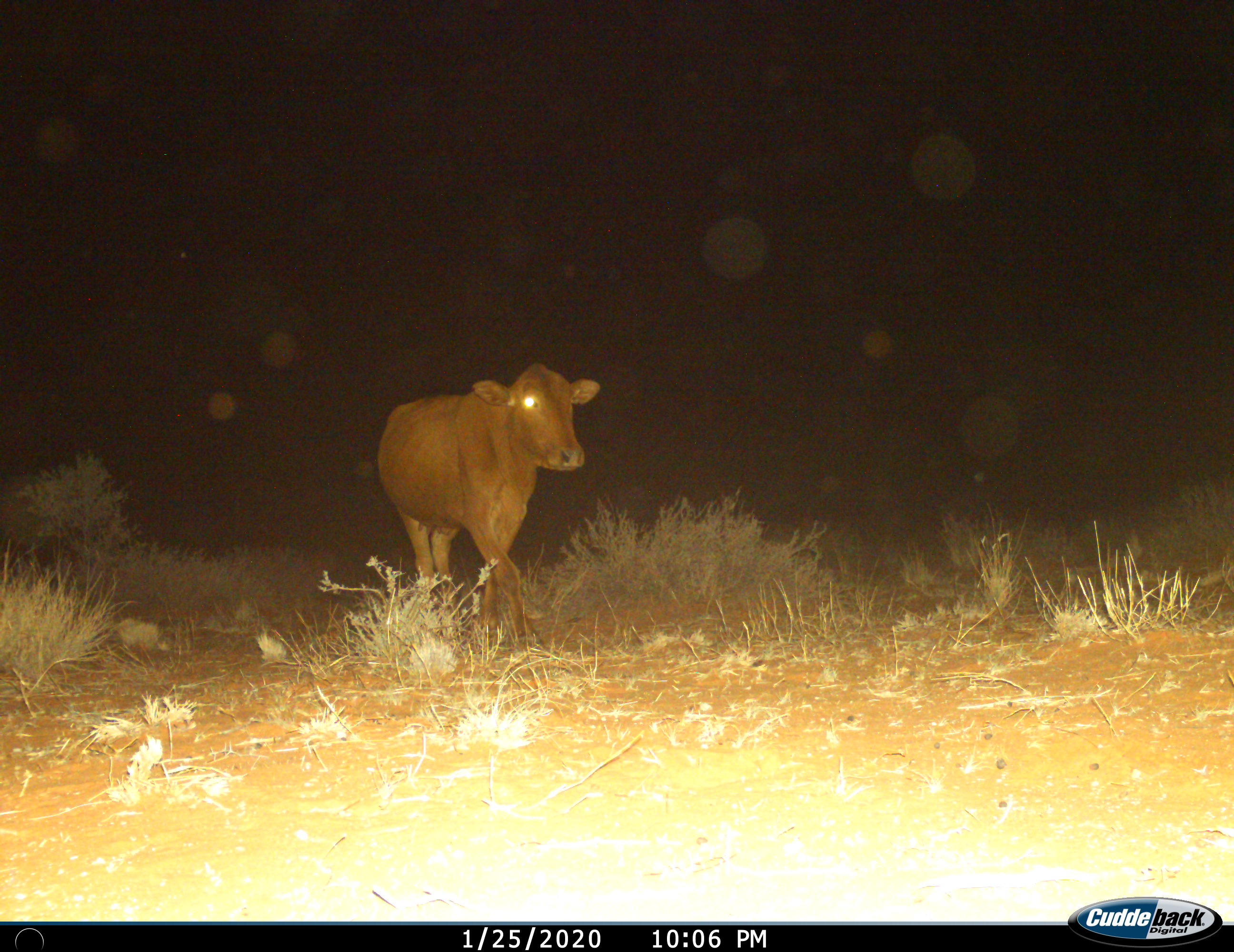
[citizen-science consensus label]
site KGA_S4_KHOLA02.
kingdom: Animalia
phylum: Chordata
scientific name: Vertebrata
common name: domestic animal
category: domesticanimal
Domesticanimal (domestic animal) (Vertebrata), count 1. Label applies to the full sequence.